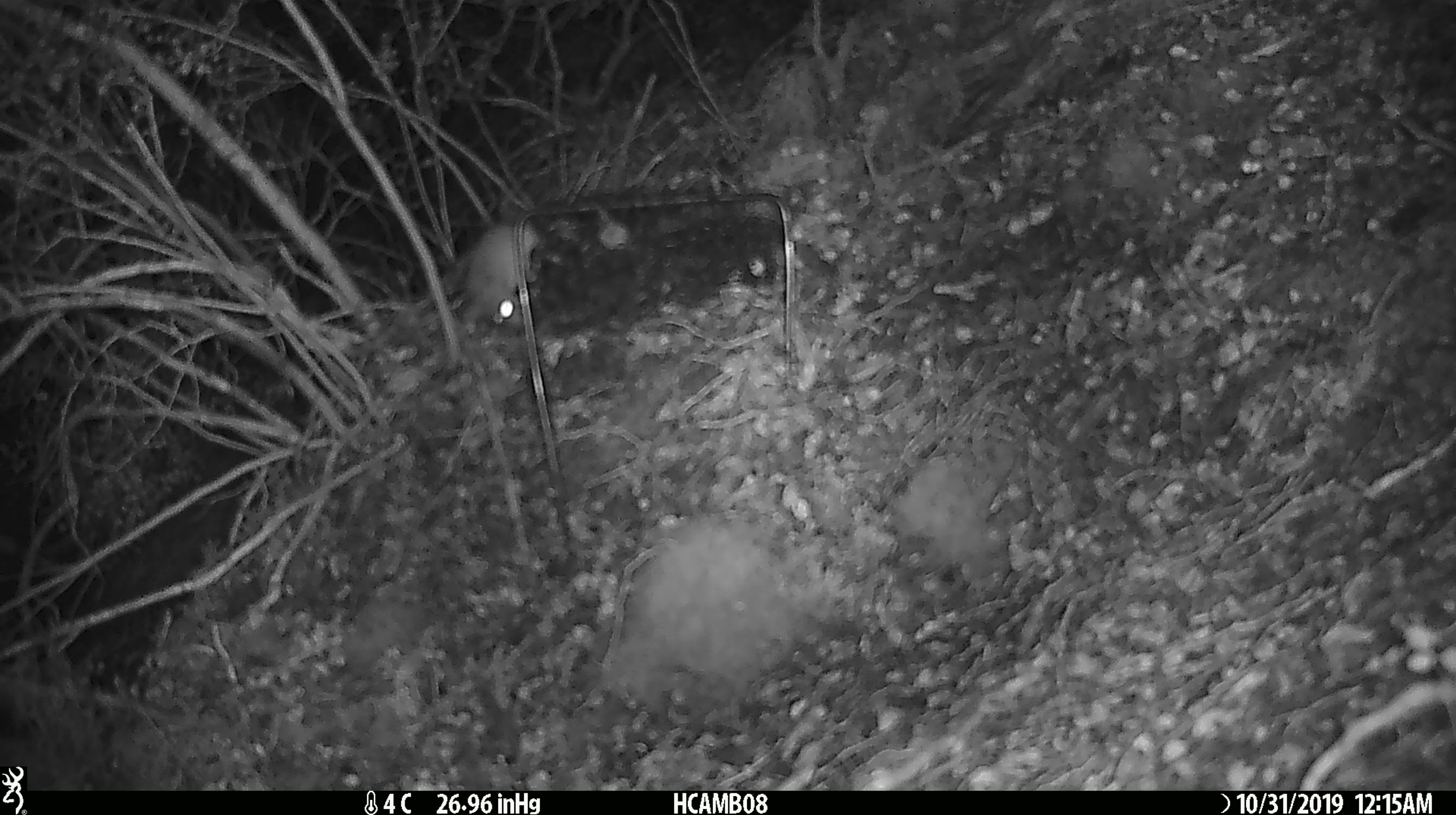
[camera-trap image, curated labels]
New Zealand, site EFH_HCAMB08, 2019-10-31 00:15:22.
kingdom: Animalia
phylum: Chordata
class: Mammalia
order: Rodentia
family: Muridae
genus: Mus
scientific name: Mus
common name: mouse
Mouse (Mus).